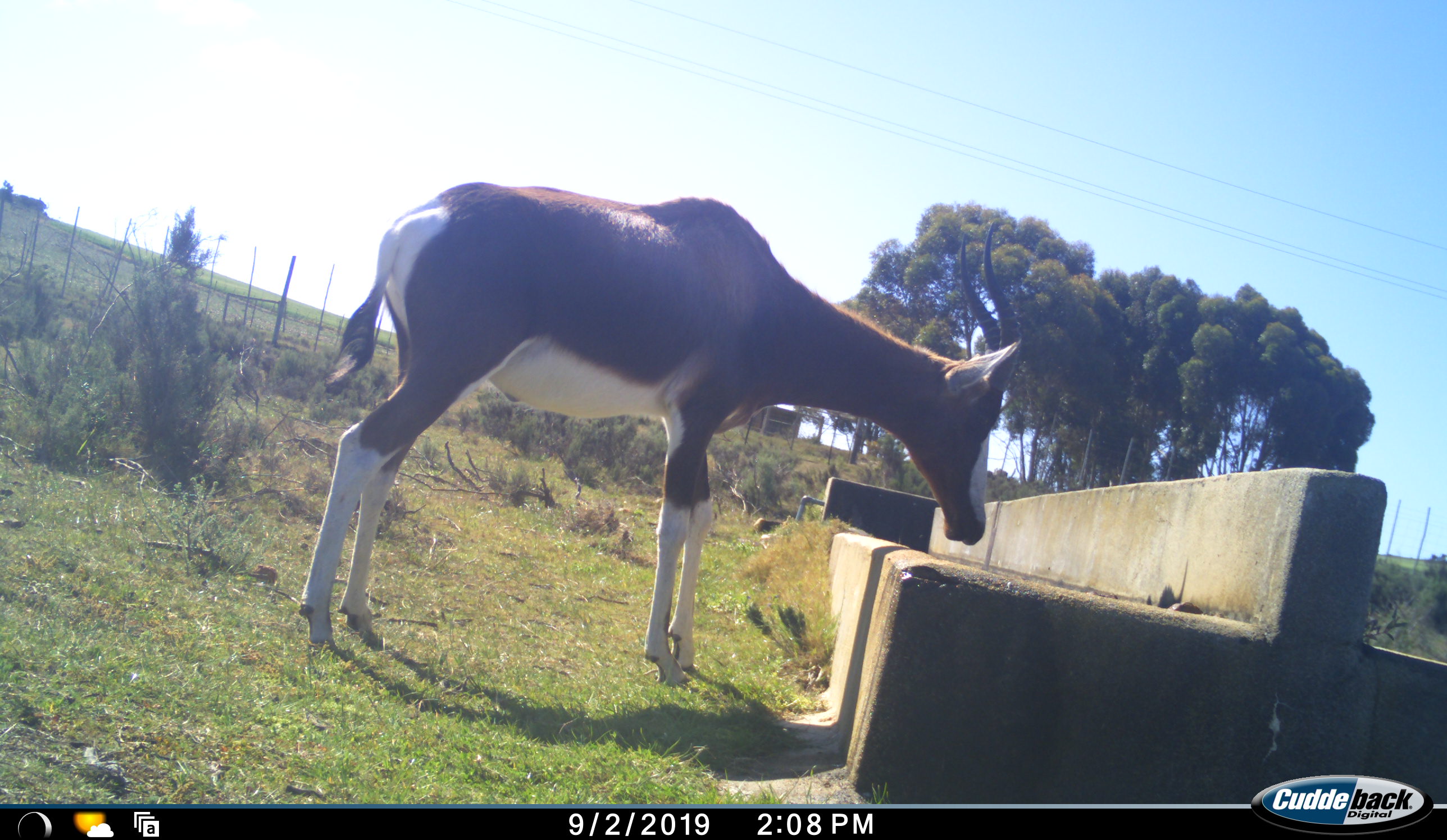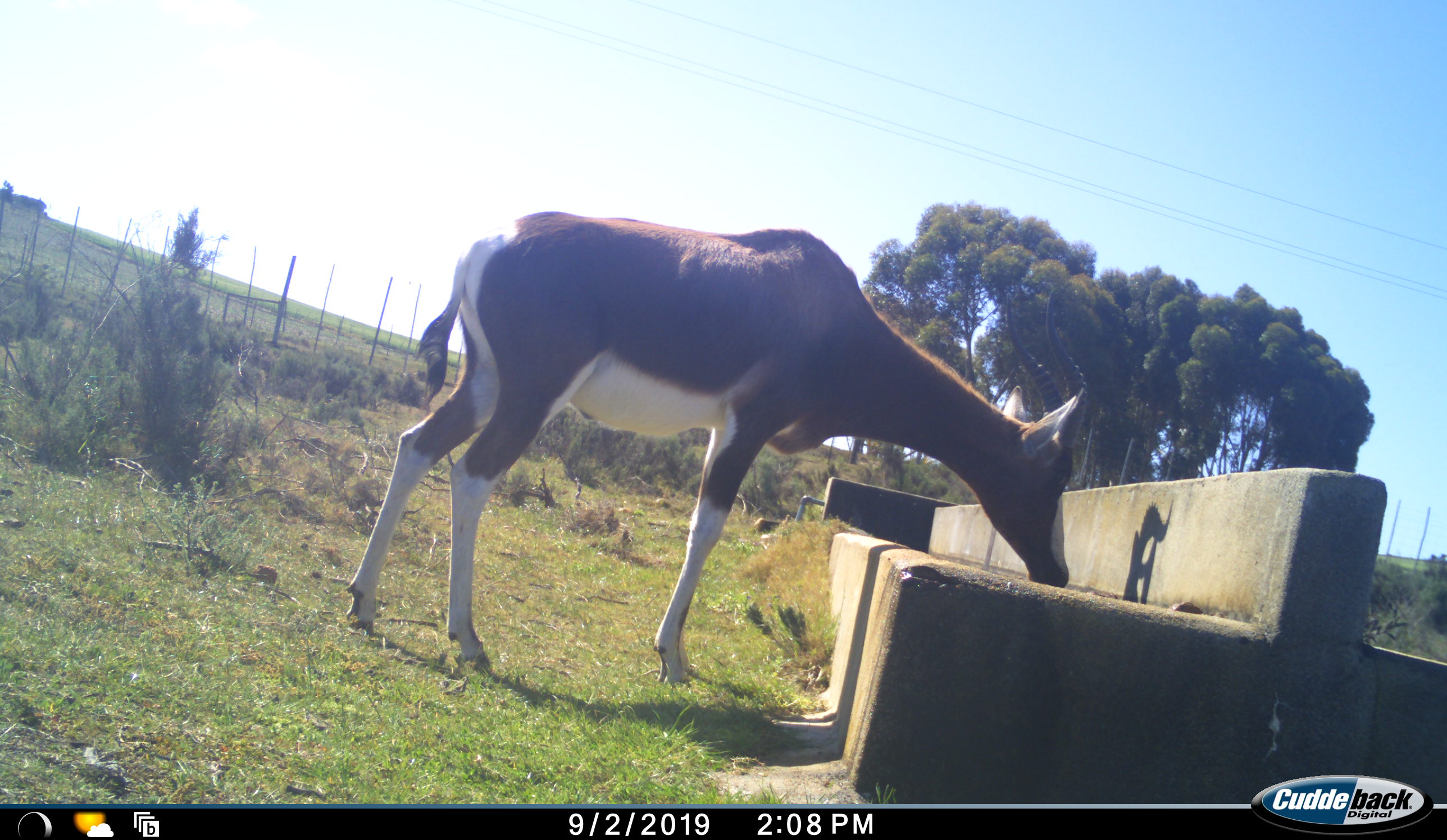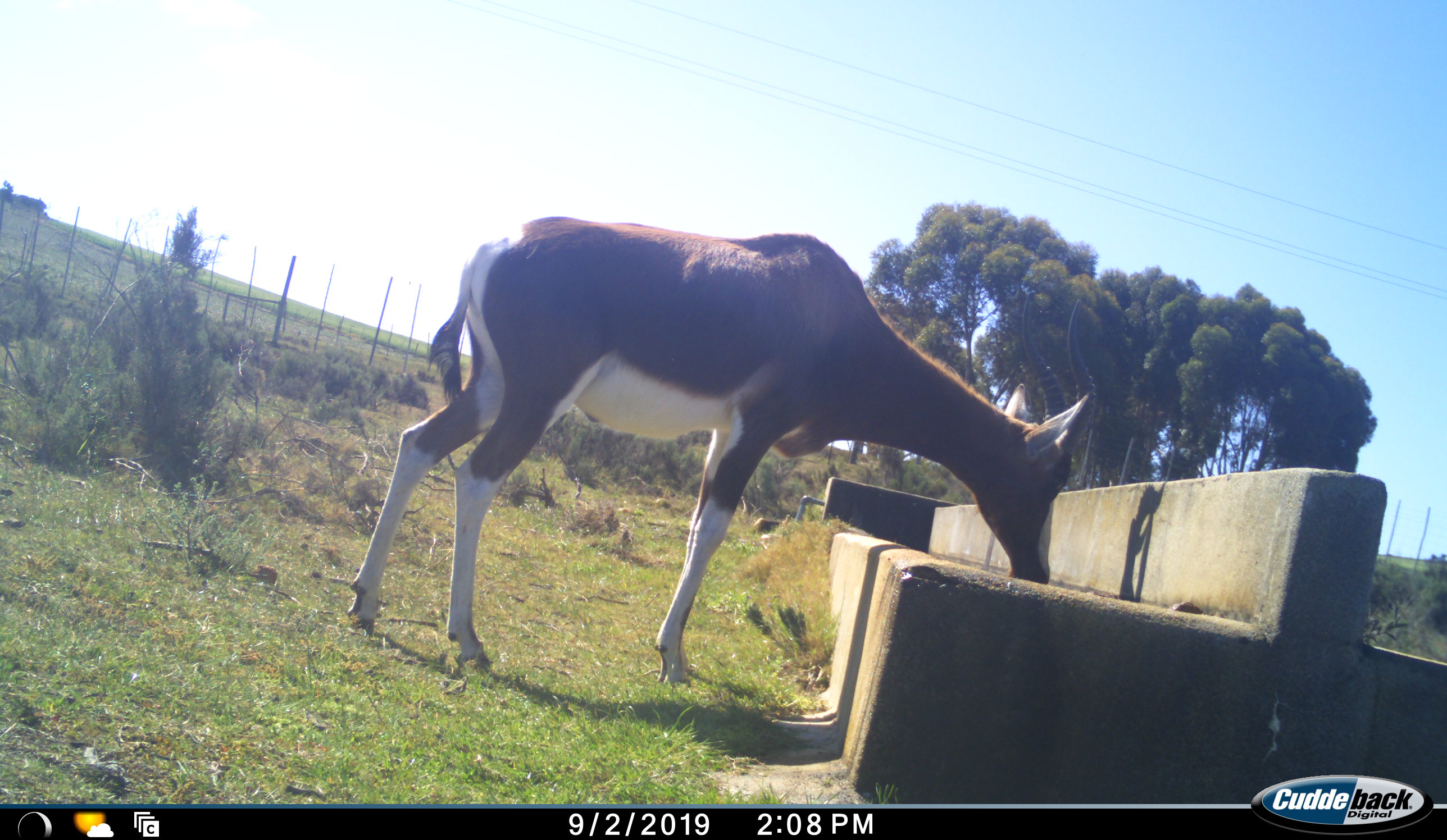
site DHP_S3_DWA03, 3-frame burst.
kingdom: Animalia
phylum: Chordata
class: Mammalia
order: Artiodactyla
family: Bovidae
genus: Damaliscus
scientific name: Damaliscus pygargus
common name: bontebok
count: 1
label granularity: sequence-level